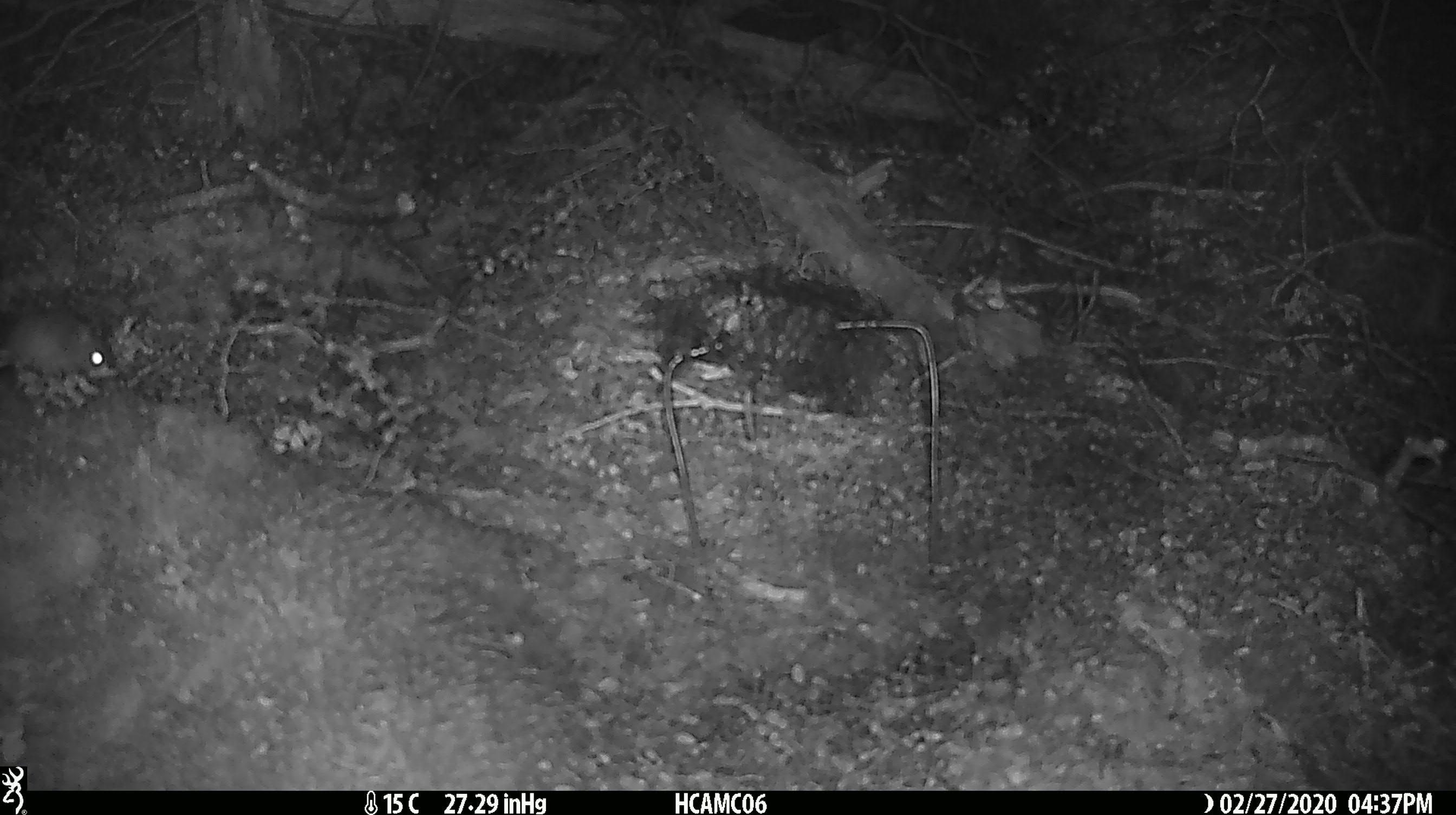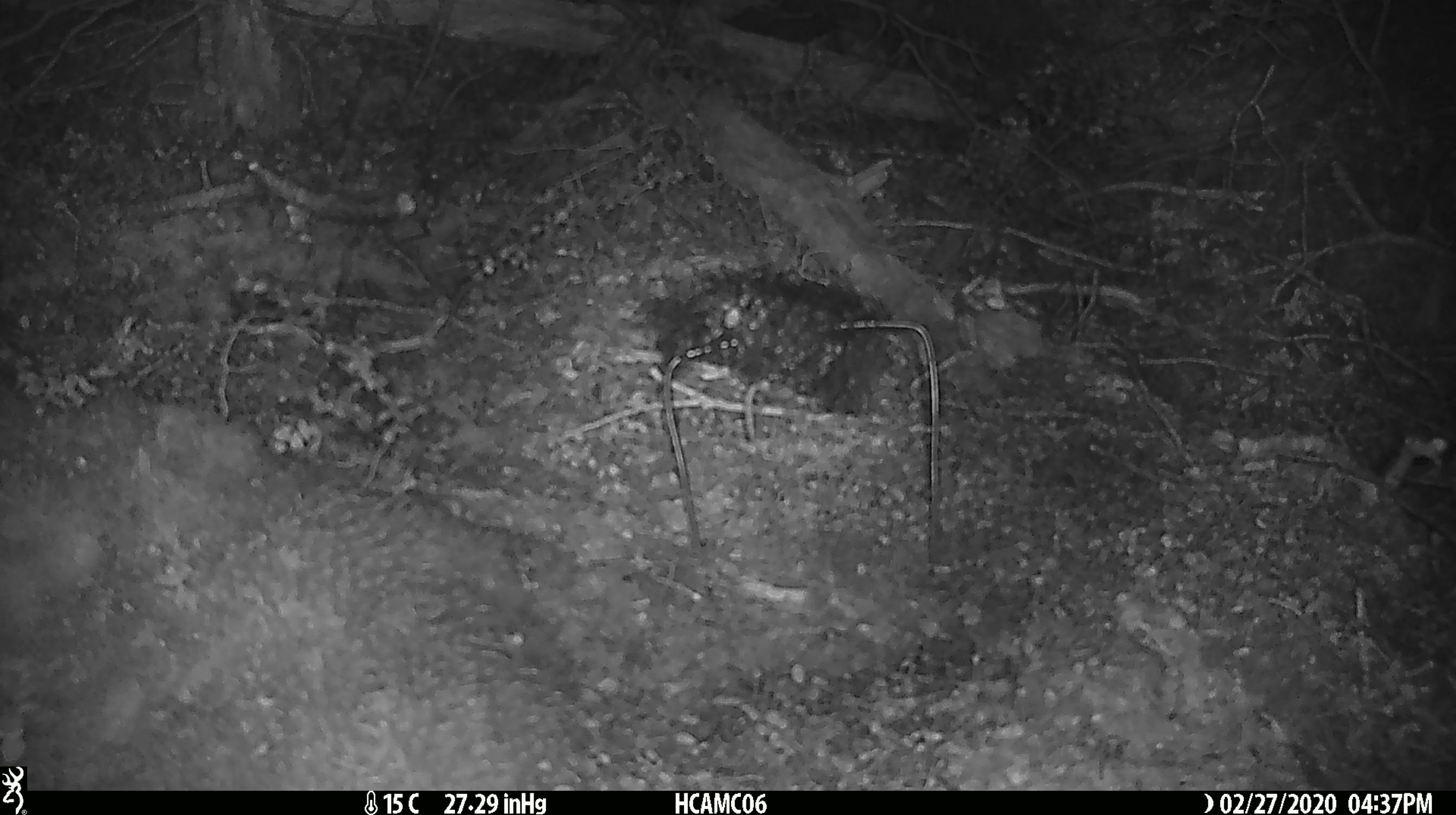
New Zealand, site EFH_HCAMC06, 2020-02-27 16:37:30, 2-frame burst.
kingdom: Animalia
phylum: Chordata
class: Mammalia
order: Rodentia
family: Muridae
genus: Mus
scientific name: Mus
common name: mouse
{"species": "mouse (Mus)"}